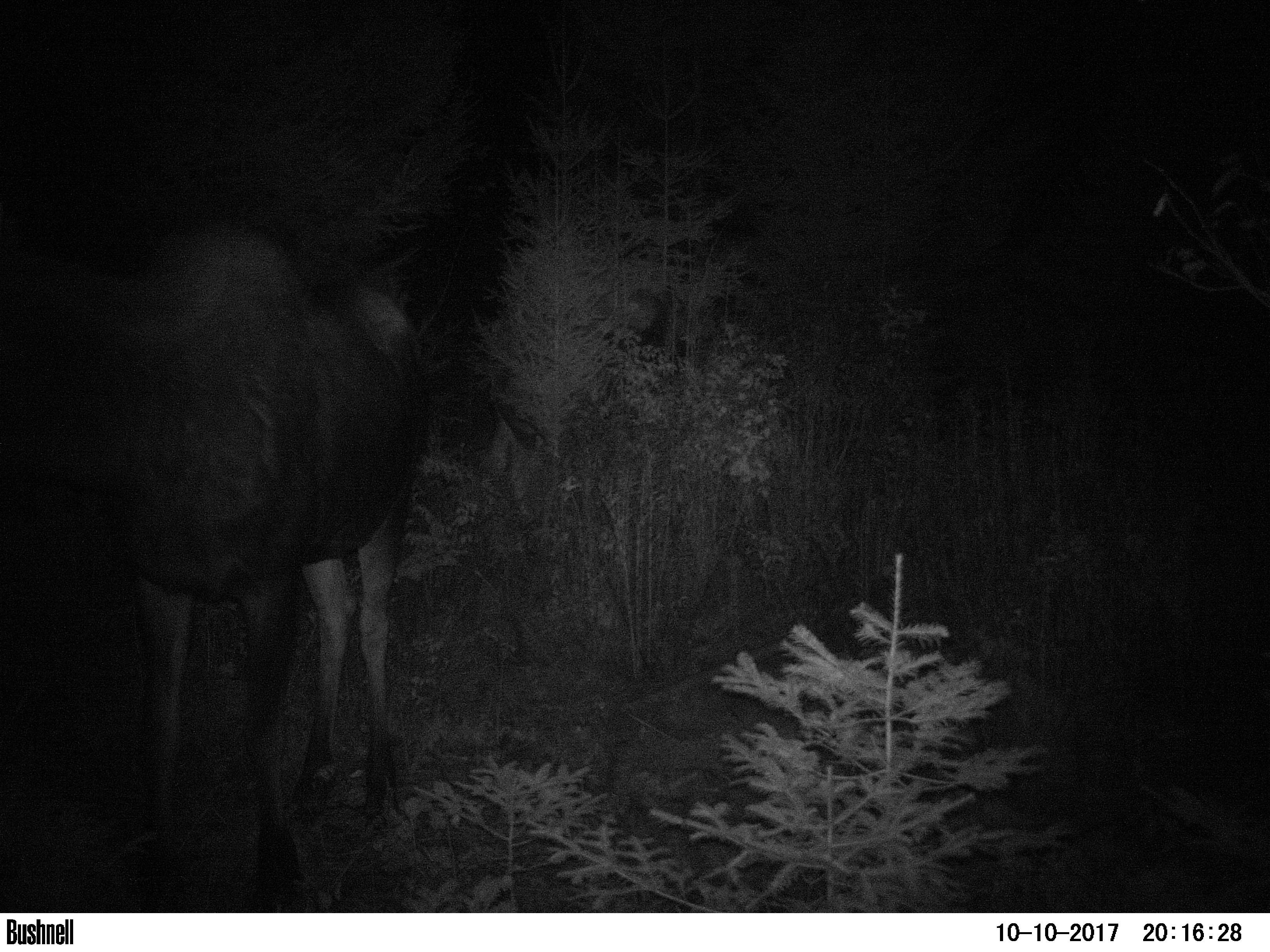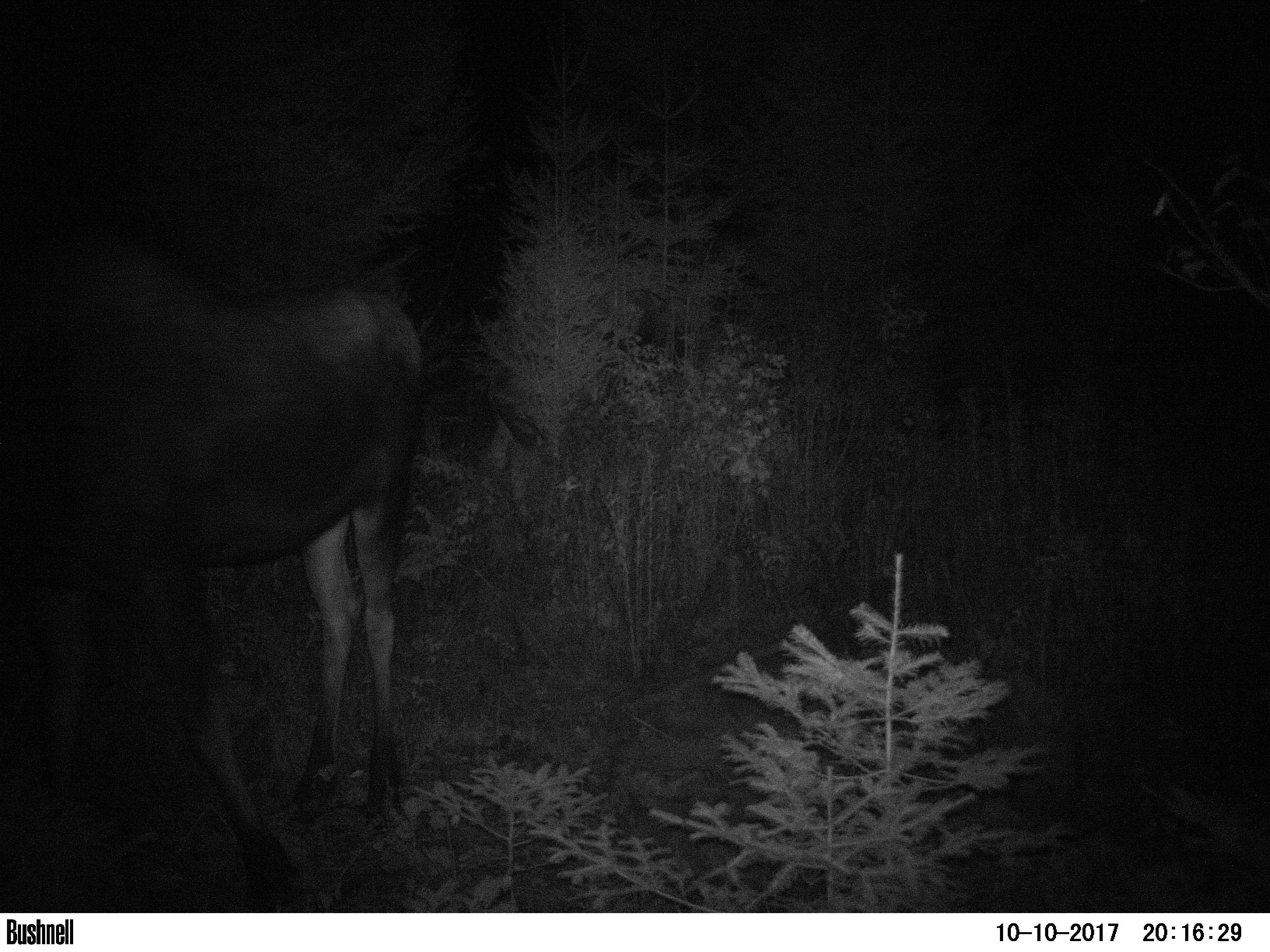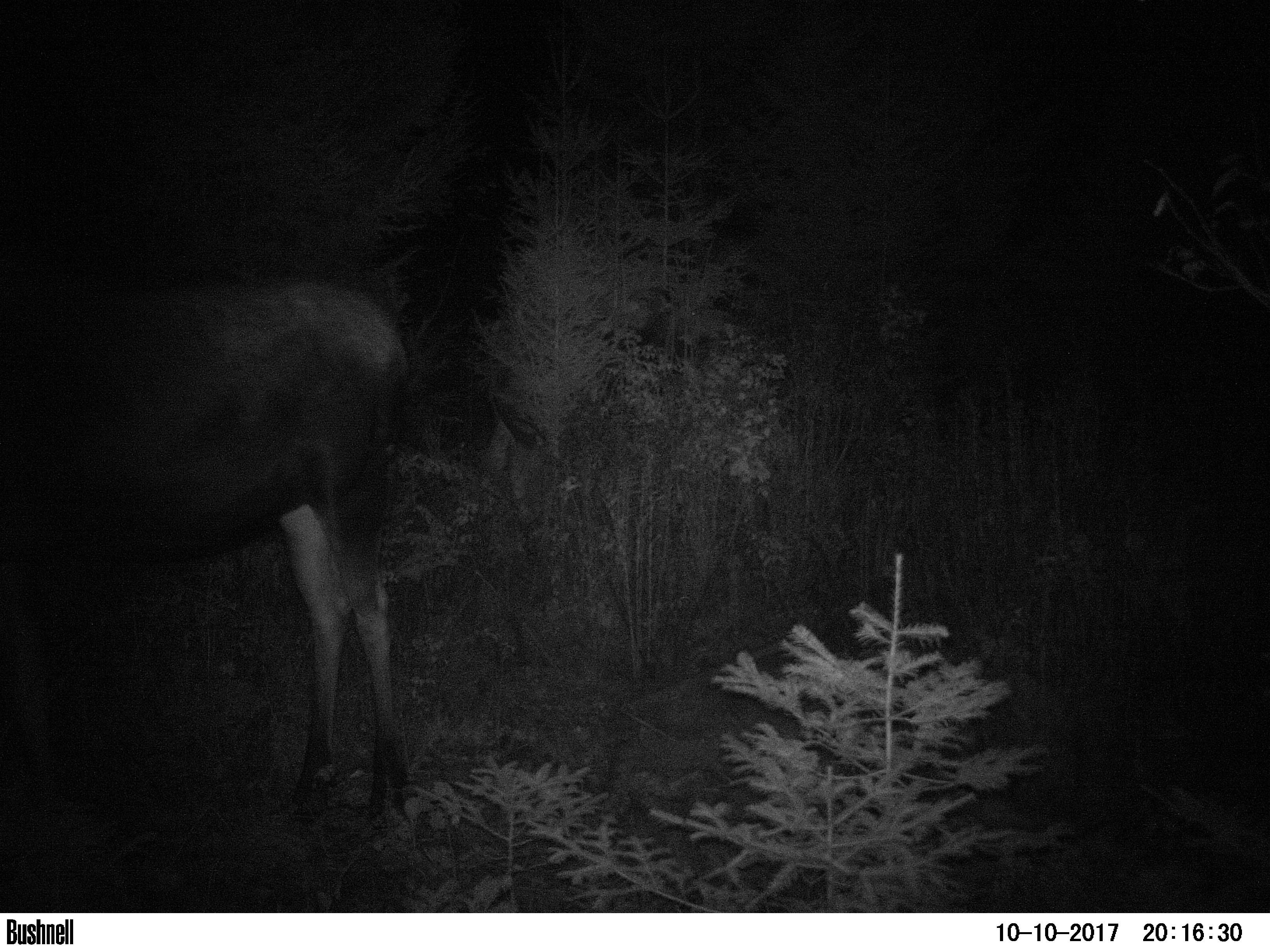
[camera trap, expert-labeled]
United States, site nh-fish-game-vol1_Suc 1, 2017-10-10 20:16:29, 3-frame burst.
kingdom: Animalia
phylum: Chordata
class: Mammalia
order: Artiodactyla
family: Cervidae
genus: Alces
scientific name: Alces alces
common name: moose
Moose (Alces alces).